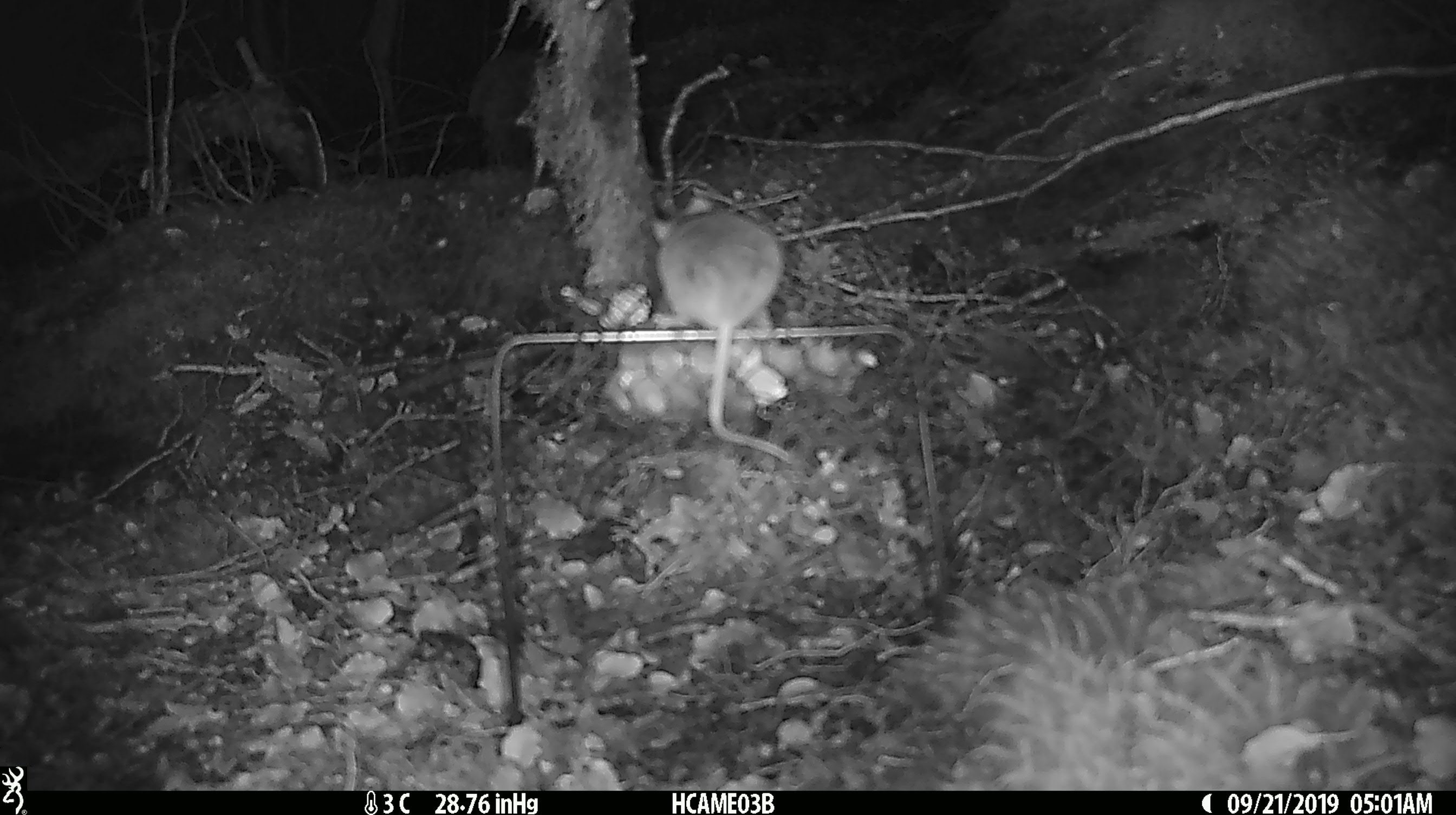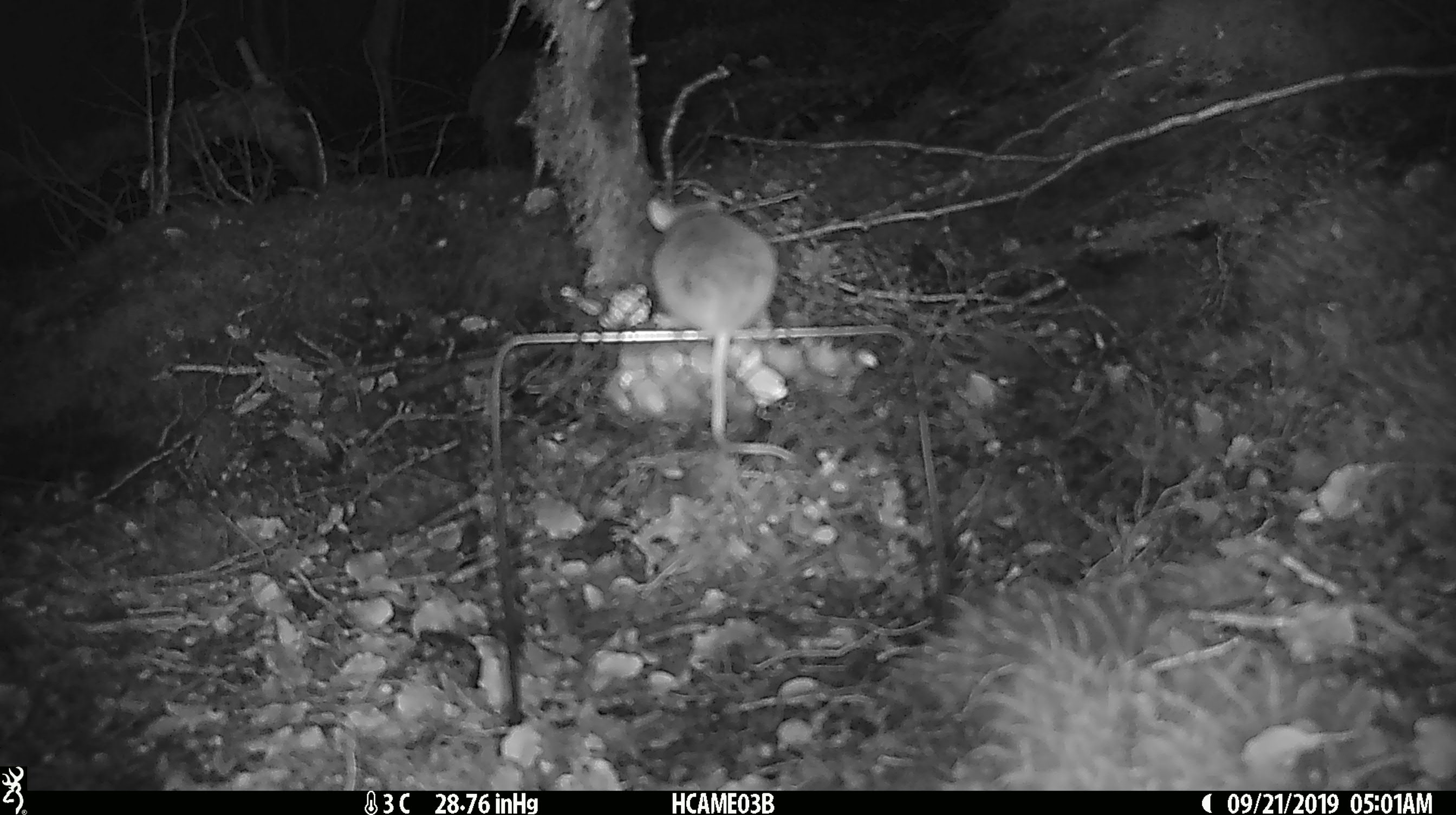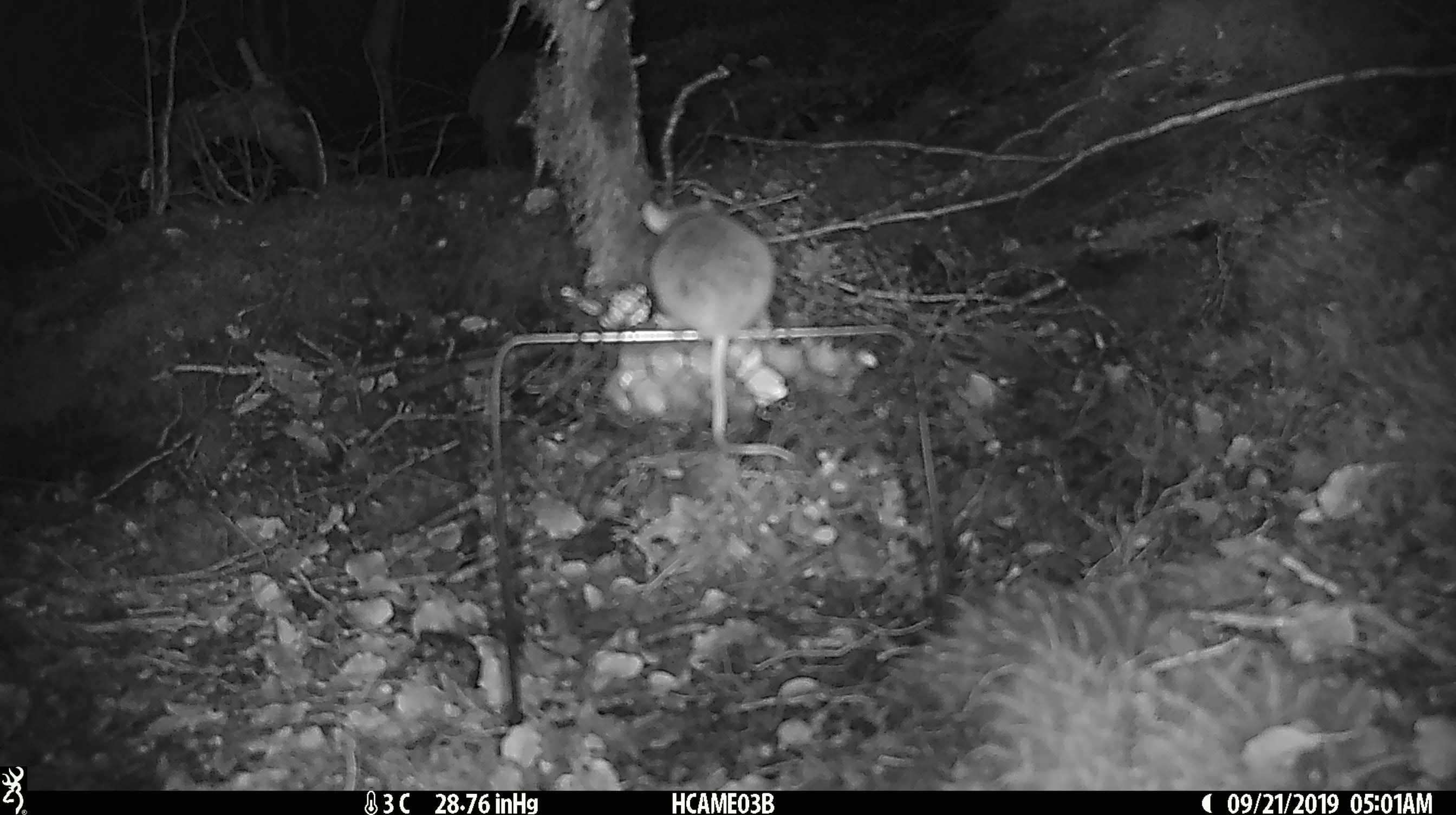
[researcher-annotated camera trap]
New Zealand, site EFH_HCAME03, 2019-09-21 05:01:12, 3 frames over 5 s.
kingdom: Animalia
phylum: Chordata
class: Mammalia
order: Rodentia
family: Muridae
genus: Mus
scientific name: Mus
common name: mouse